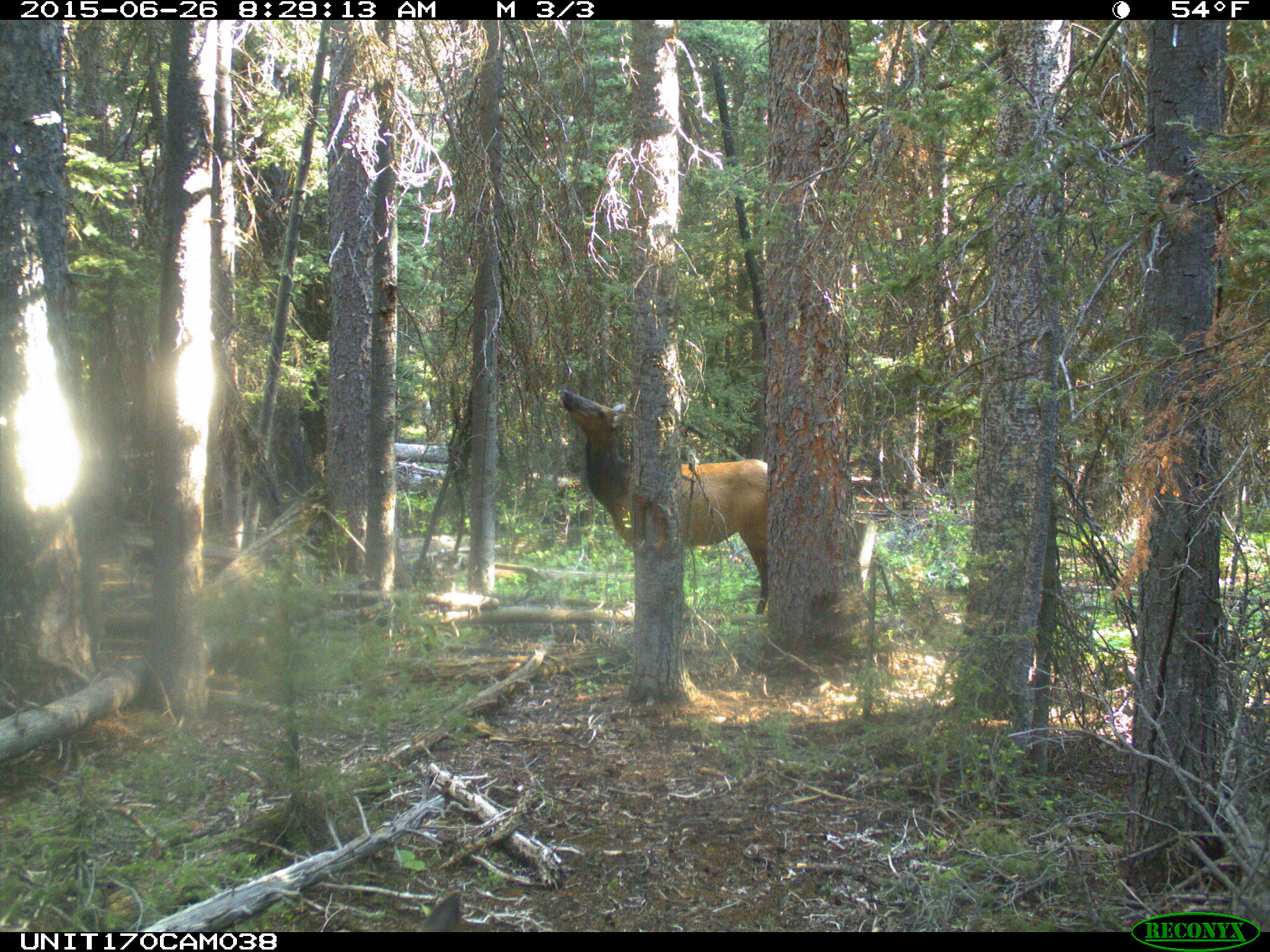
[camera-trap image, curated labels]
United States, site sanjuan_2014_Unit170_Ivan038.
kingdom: Animalia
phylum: Chordata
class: Mammalia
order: Artiodactyla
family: Cervidae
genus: Cervus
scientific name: Cervus elaphus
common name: red deer